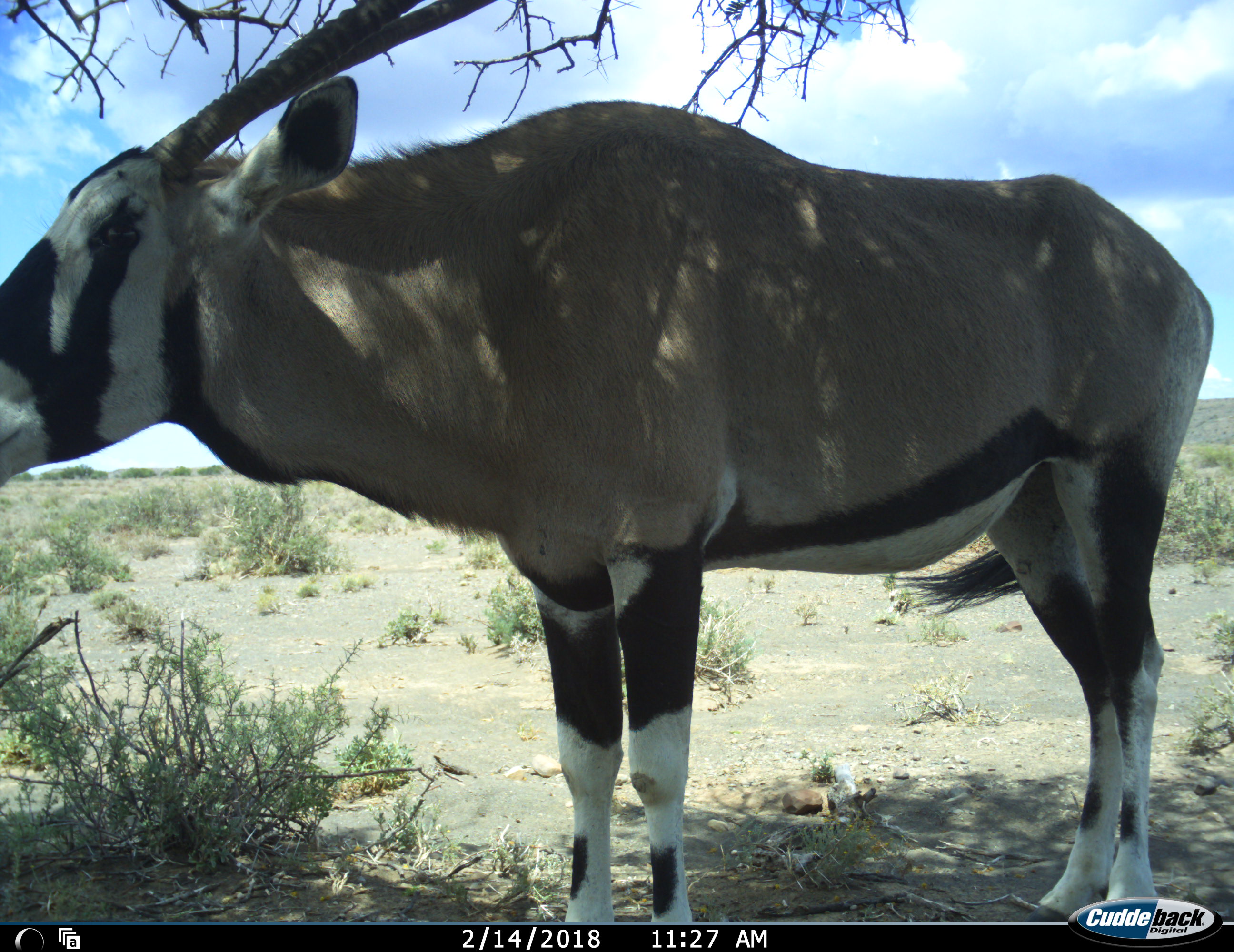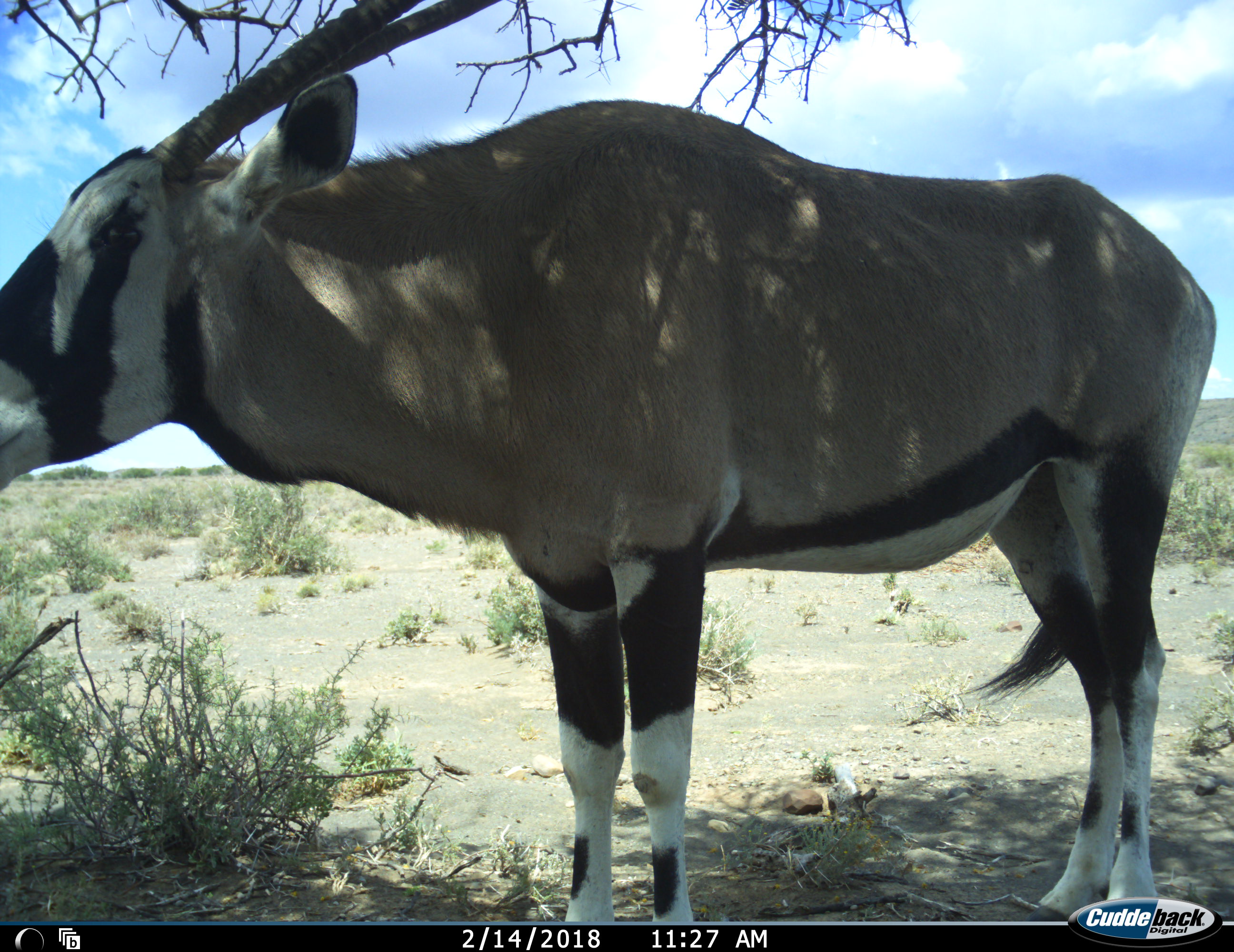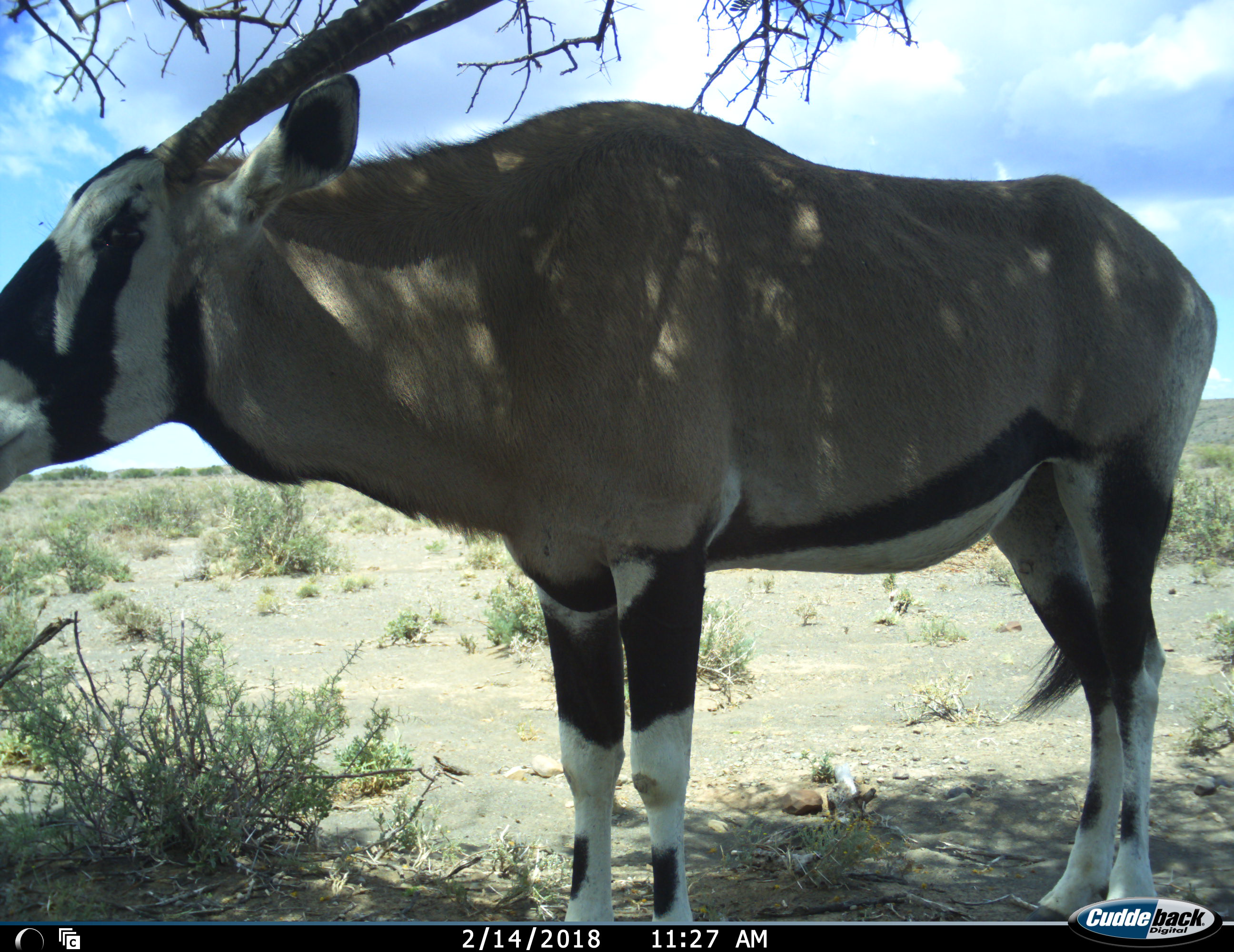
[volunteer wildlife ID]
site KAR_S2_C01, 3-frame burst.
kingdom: Animalia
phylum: Chordata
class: Mammalia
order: Artiodactyla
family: Bovidae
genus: Oryx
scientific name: Oryx gazella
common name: gemsbok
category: oryx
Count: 1.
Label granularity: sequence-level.